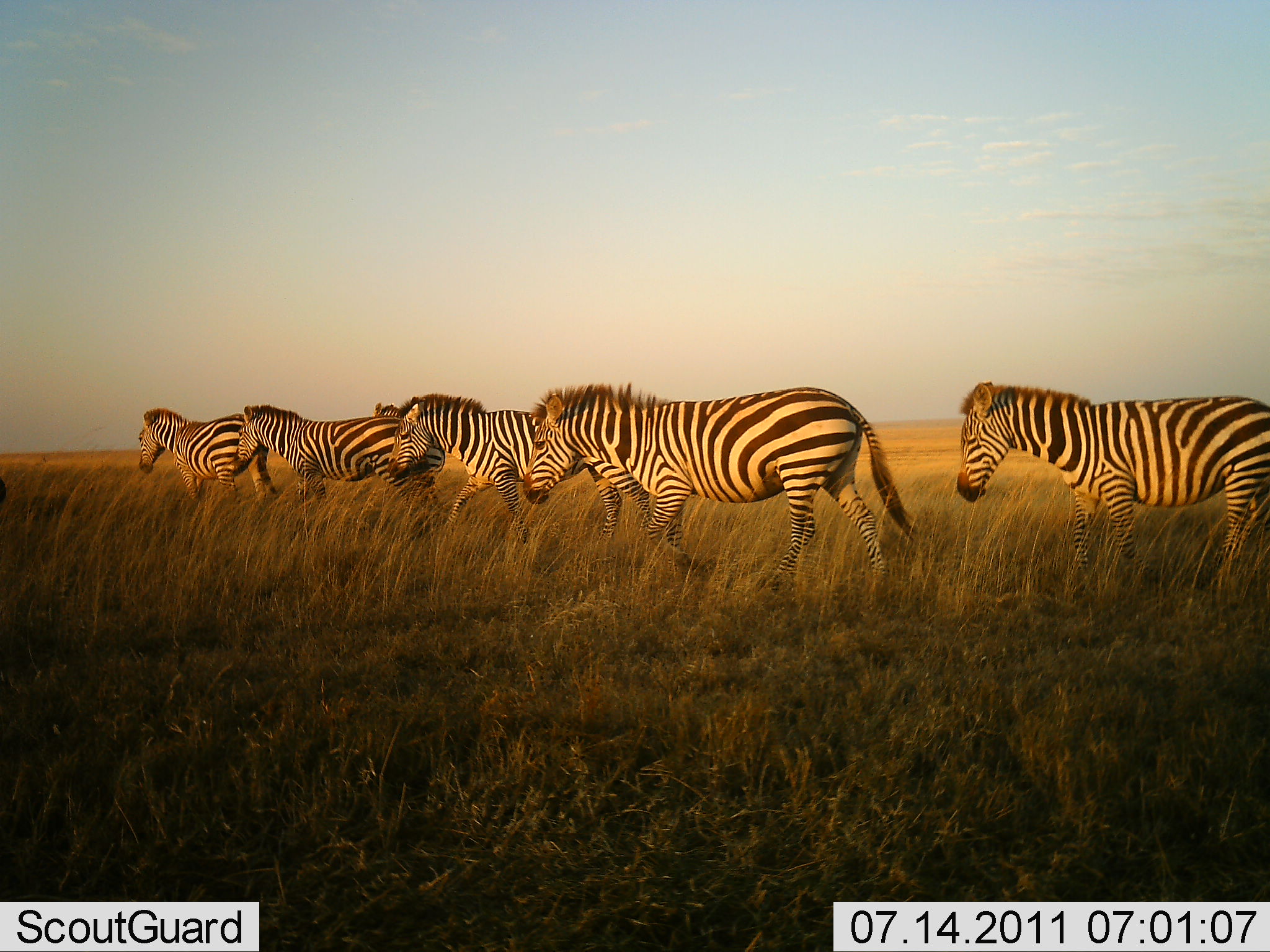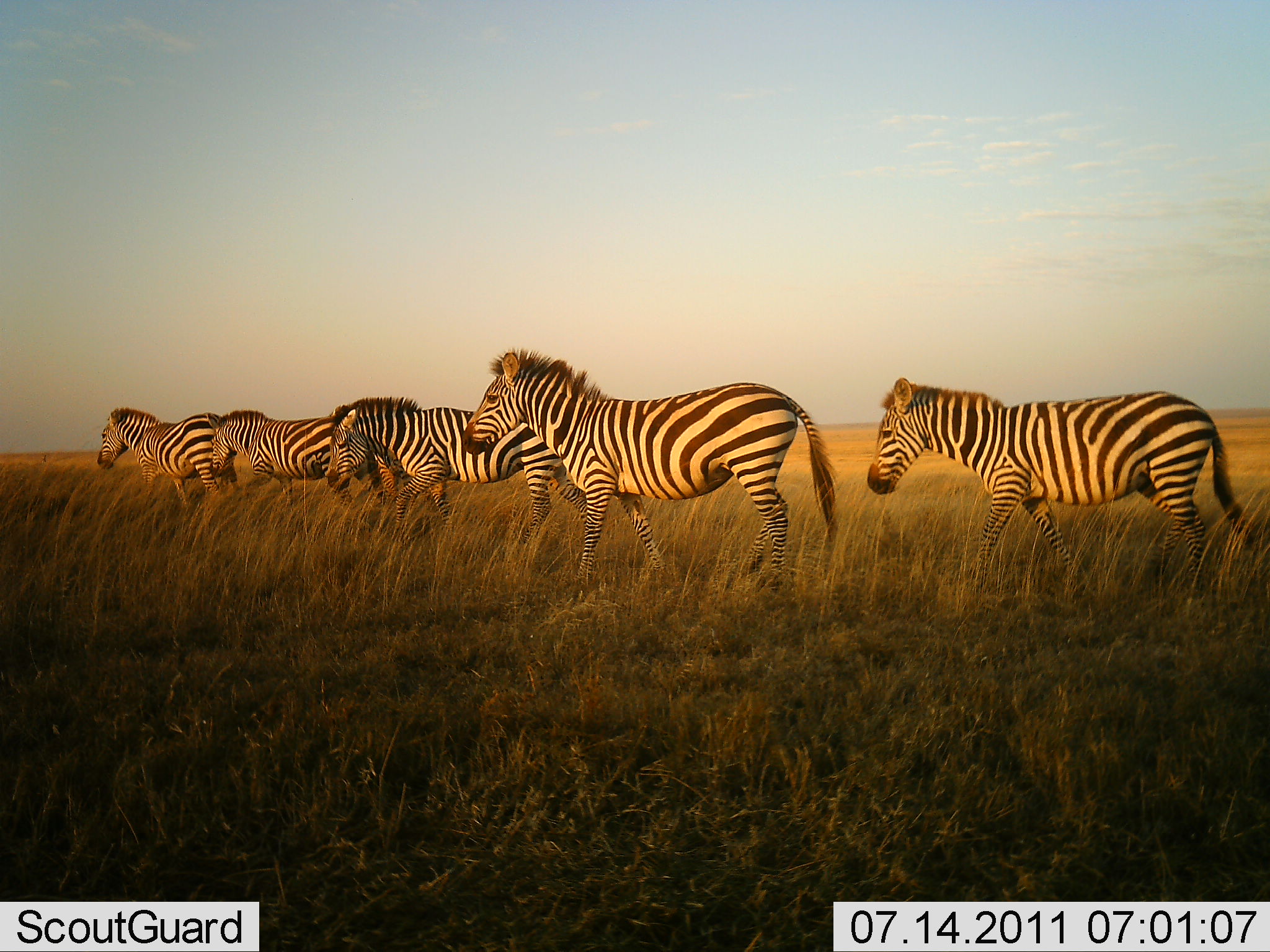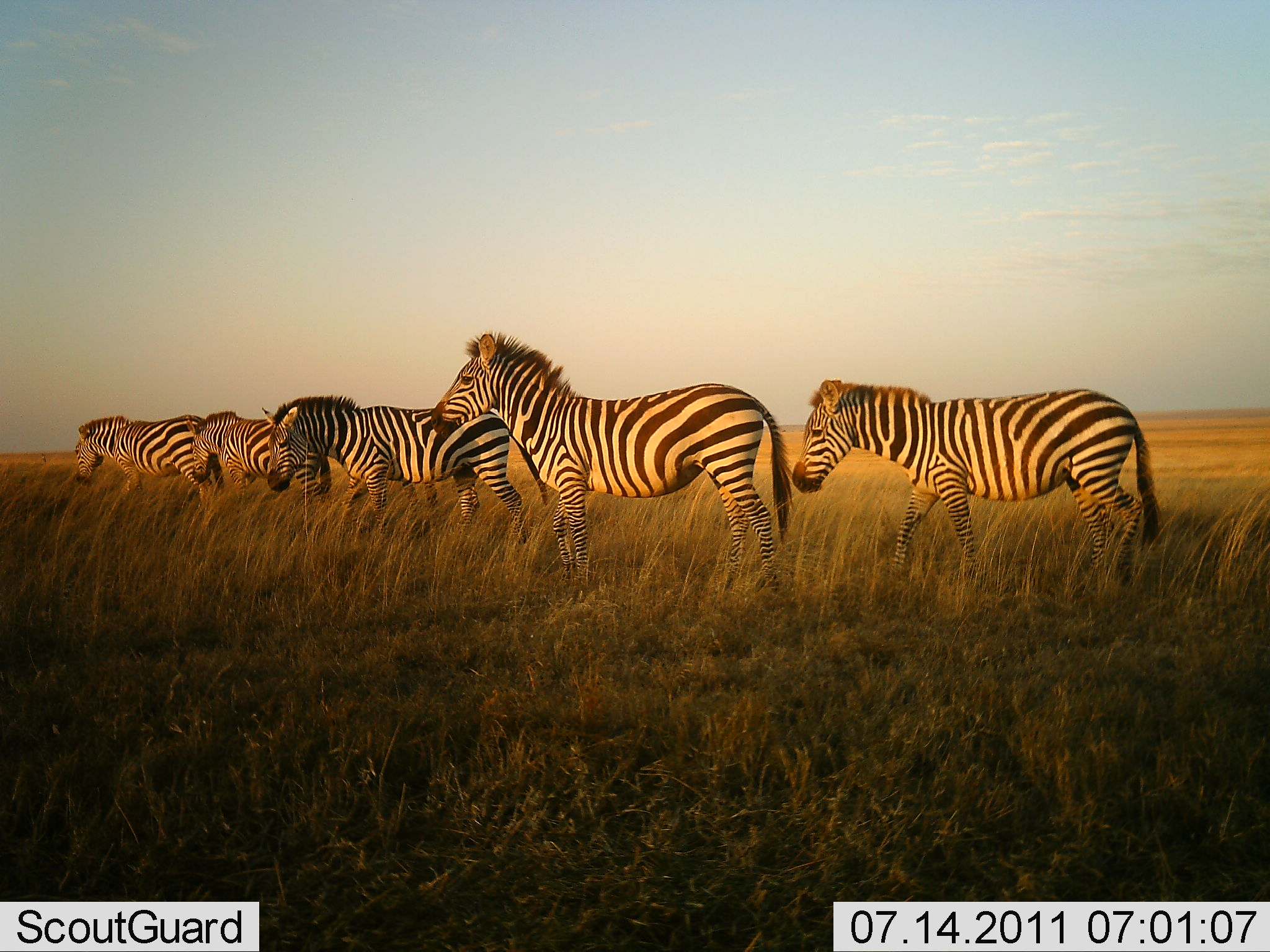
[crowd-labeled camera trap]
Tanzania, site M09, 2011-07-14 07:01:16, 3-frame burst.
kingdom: Animalia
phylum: Chordata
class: Mammalia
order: Perissodactyla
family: Equidae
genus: Equus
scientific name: Equus quagga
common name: plains zebra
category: zebra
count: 5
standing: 21%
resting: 7%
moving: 71%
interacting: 0%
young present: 0%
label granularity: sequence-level